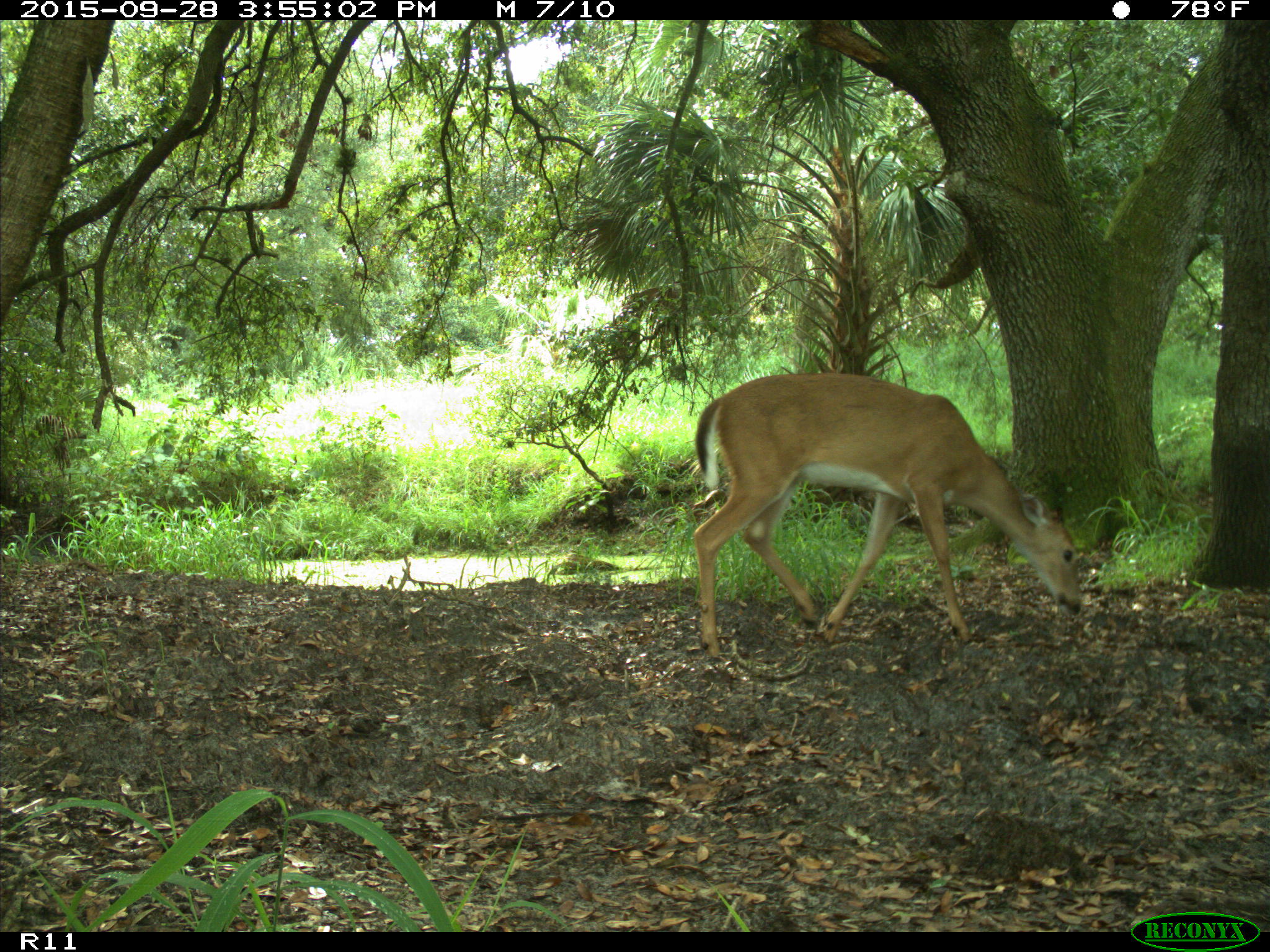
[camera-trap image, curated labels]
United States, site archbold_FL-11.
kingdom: Animalia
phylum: Chordata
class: Mammalia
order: Artiodactyla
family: Cervidae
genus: Odocoileus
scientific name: Odocoileus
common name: deer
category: unidentified deer